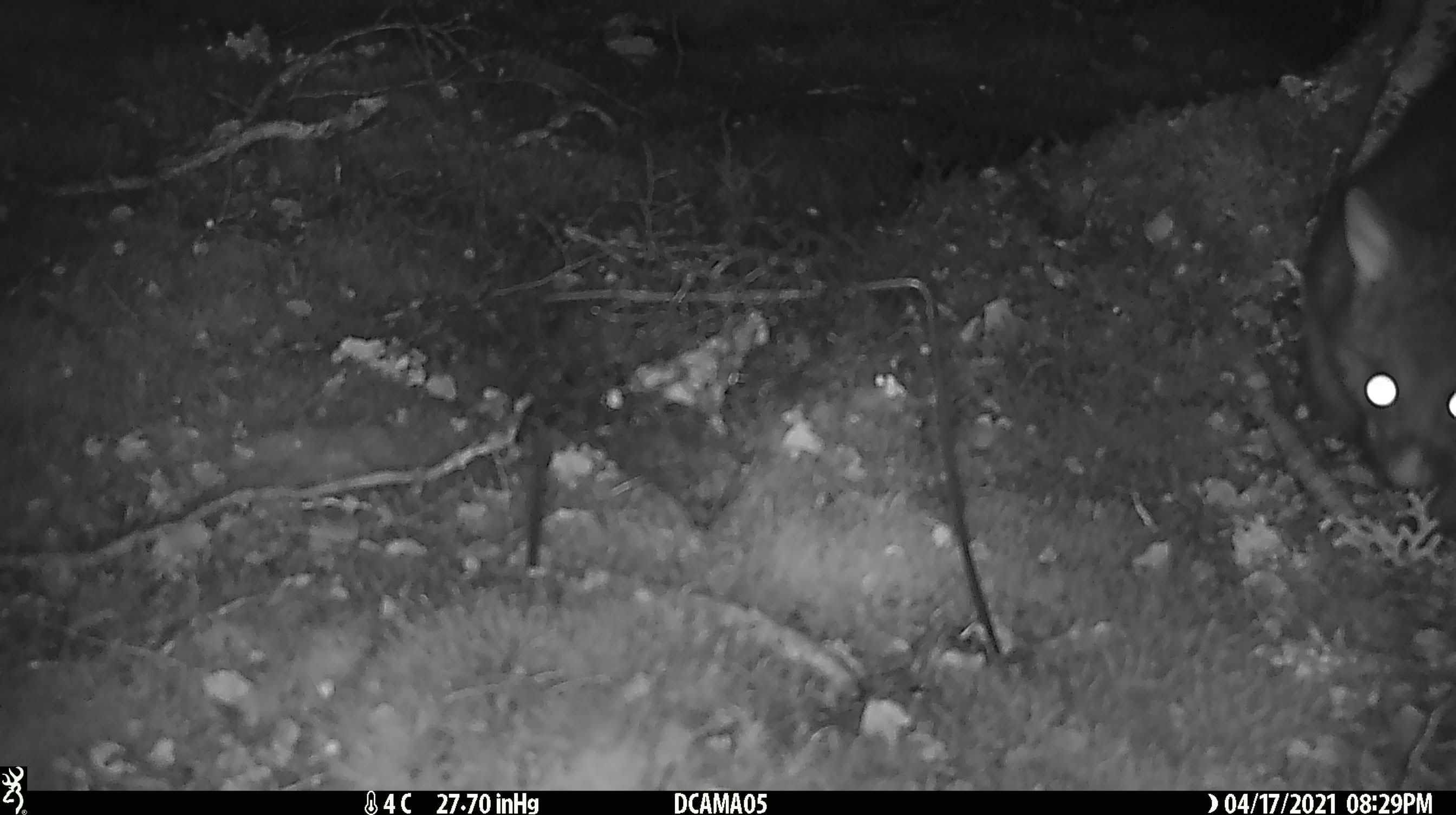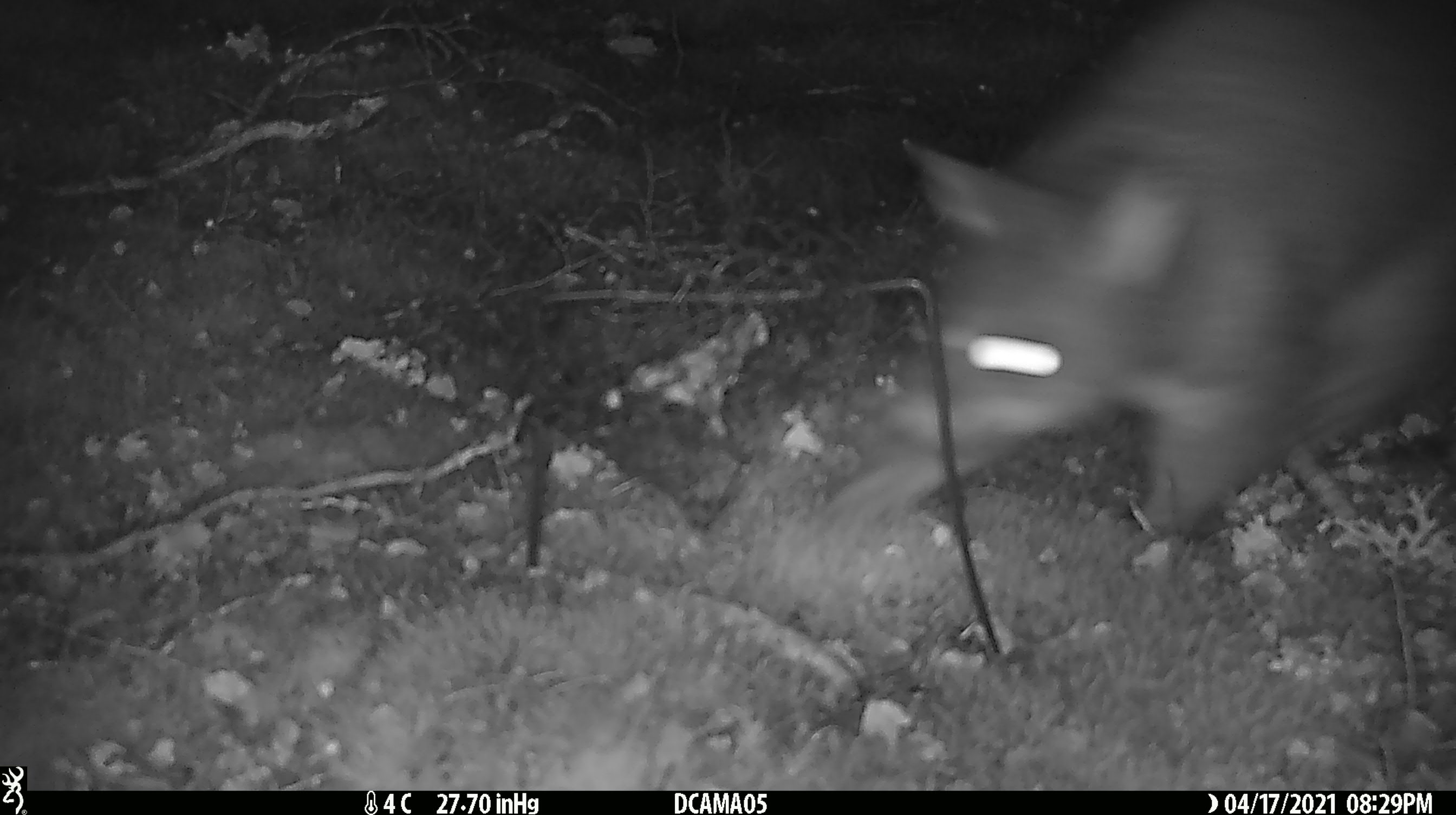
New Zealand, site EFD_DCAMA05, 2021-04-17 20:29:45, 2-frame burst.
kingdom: Animalia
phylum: Chordata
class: Mammalia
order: Diprotodontia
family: Phalangeridae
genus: Trichosurus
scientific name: Trichosurus vulpecula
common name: common brushtail possum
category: possum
Possum (common brushtail possum) (Trichosurus vulpecula).